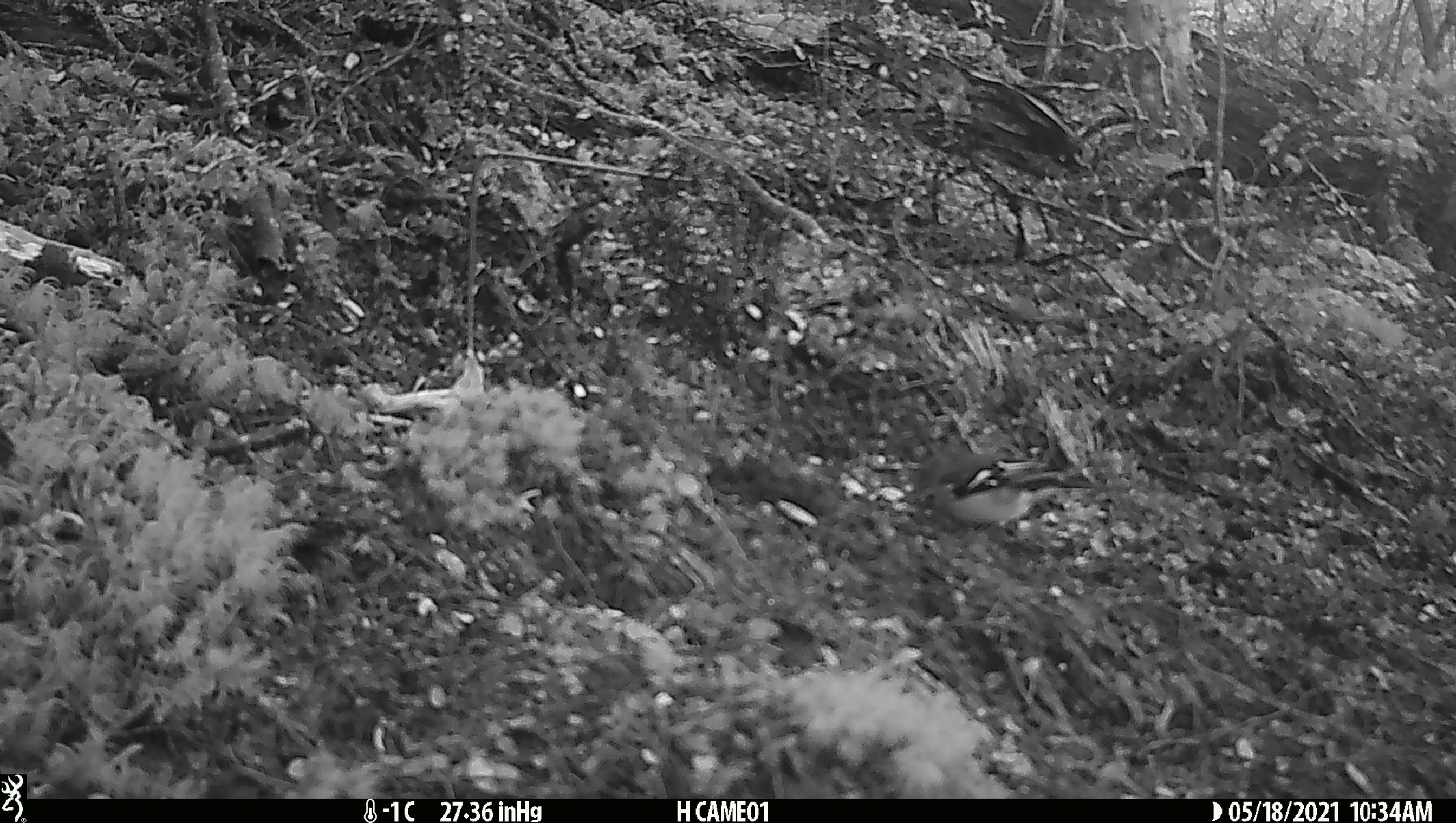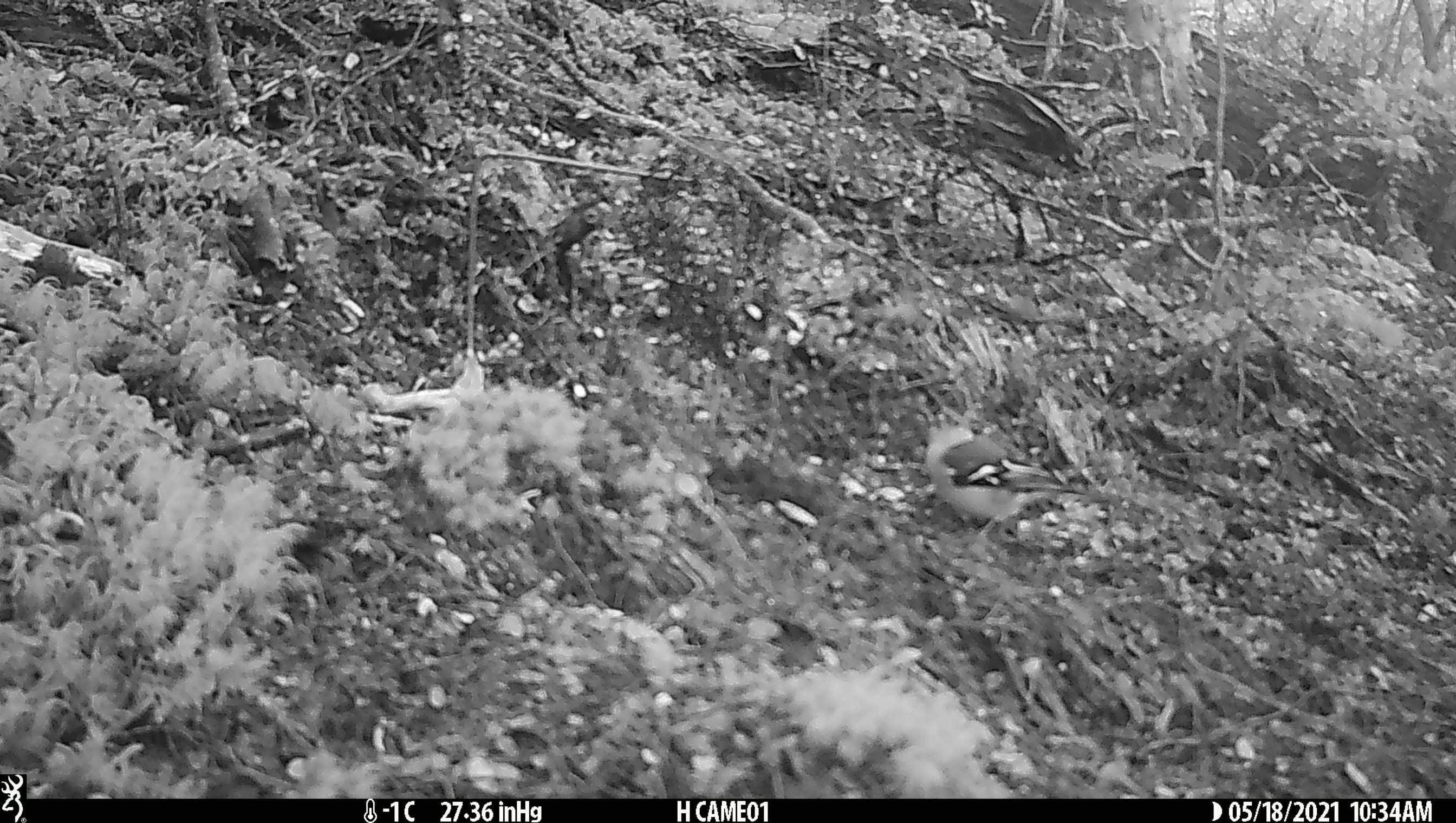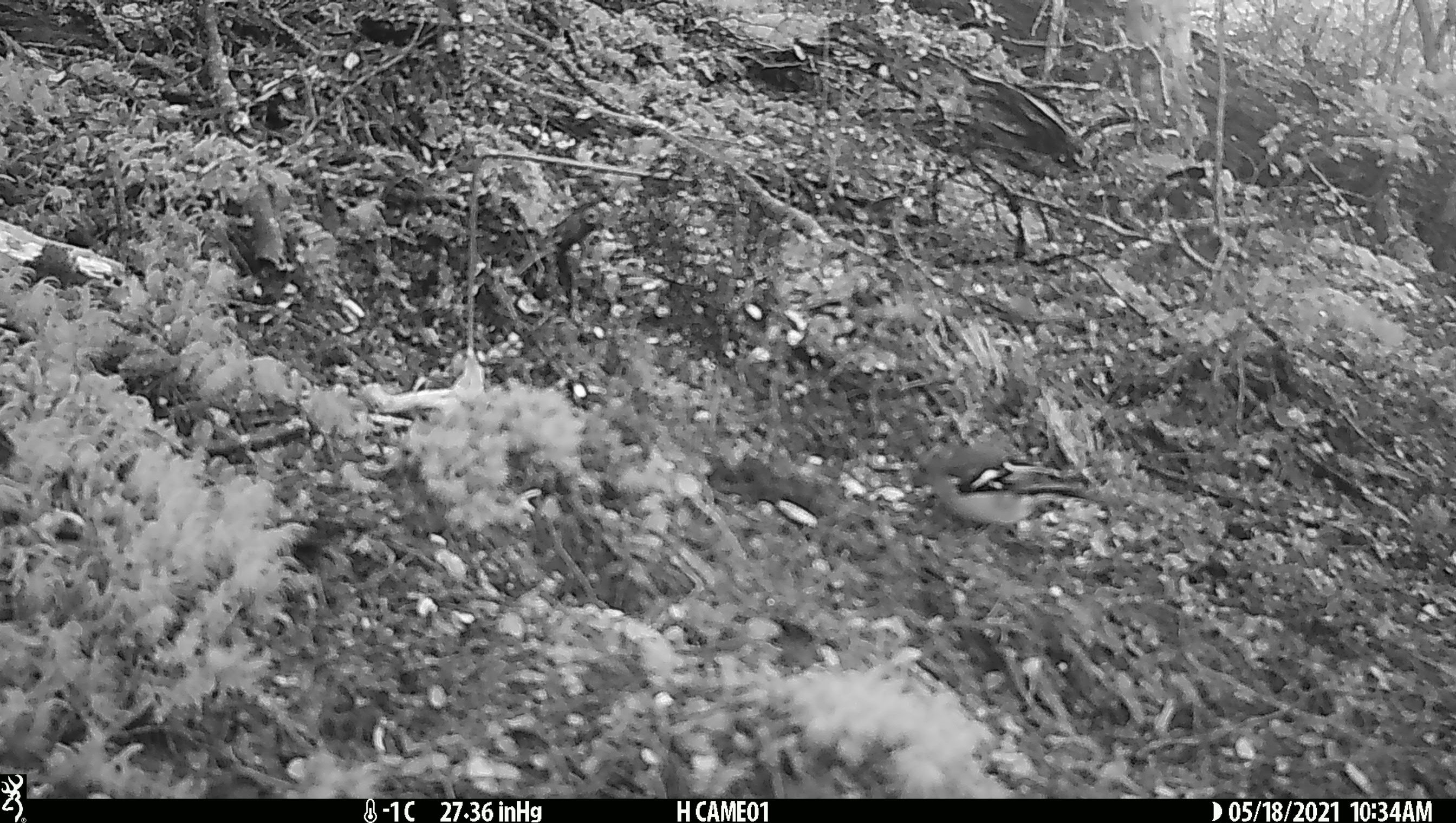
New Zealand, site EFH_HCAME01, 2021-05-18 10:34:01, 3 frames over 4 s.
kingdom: Animalia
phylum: Chordata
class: Aves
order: Passeriformes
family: Fringillidae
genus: Fringilla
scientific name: Fringilla coelebs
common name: common chaffinch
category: chaffinch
Chaffinch (common chaffinch) (Fringilla coelebs).